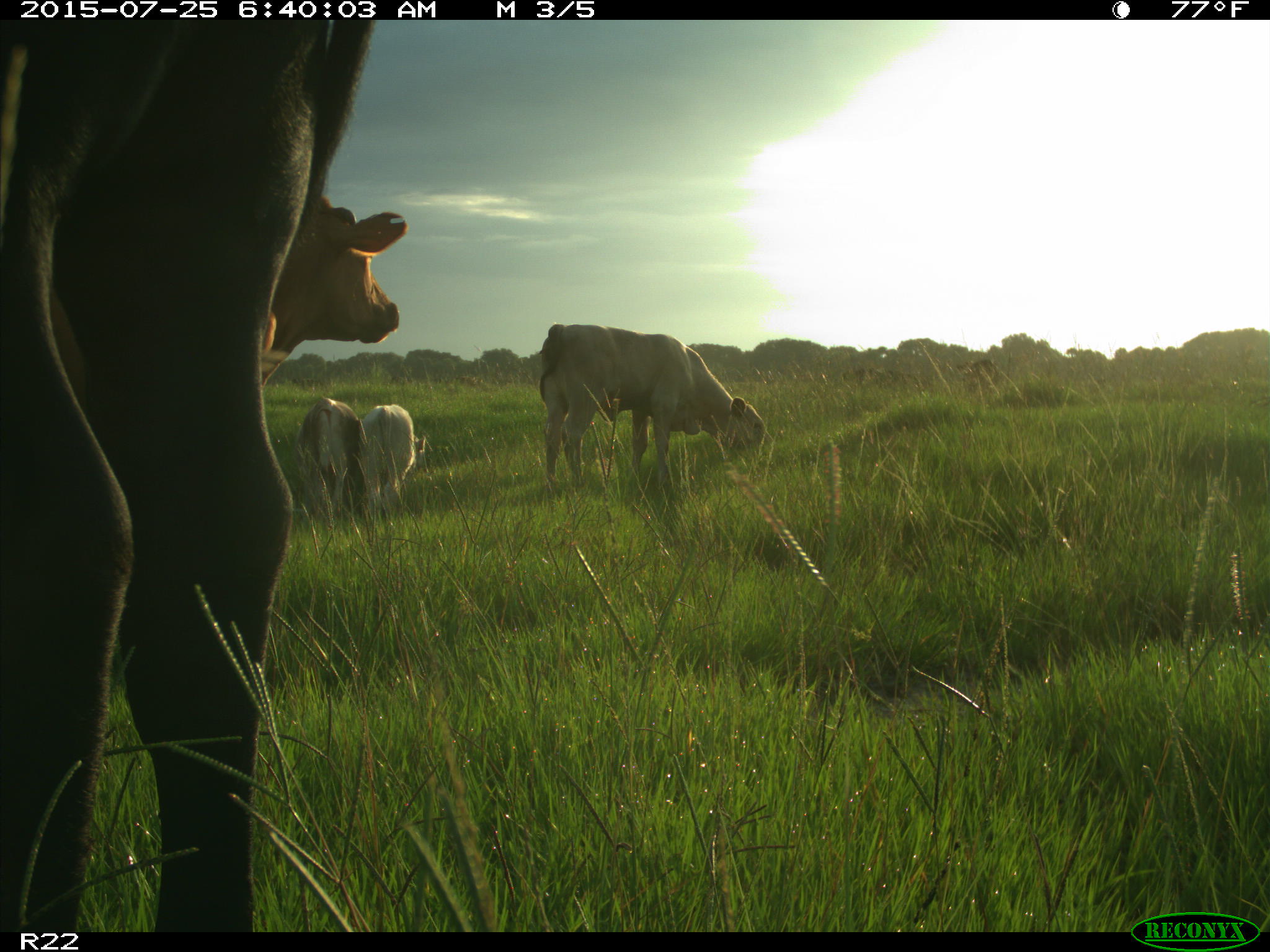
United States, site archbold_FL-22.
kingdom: Animalia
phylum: Chordata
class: Mammalia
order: Artiodactyla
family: Bovidae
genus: Bos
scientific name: Bos taurus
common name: domestic cow